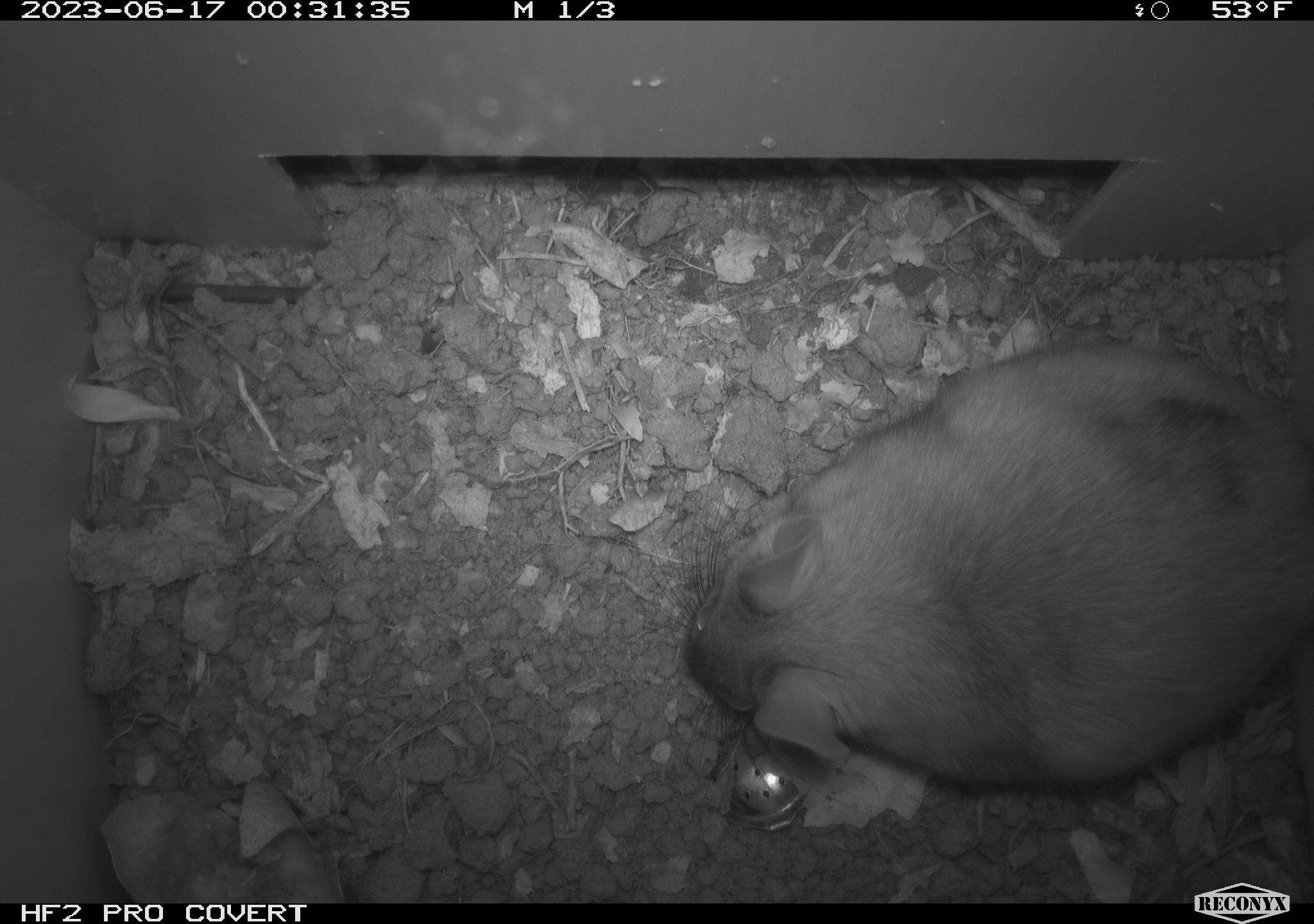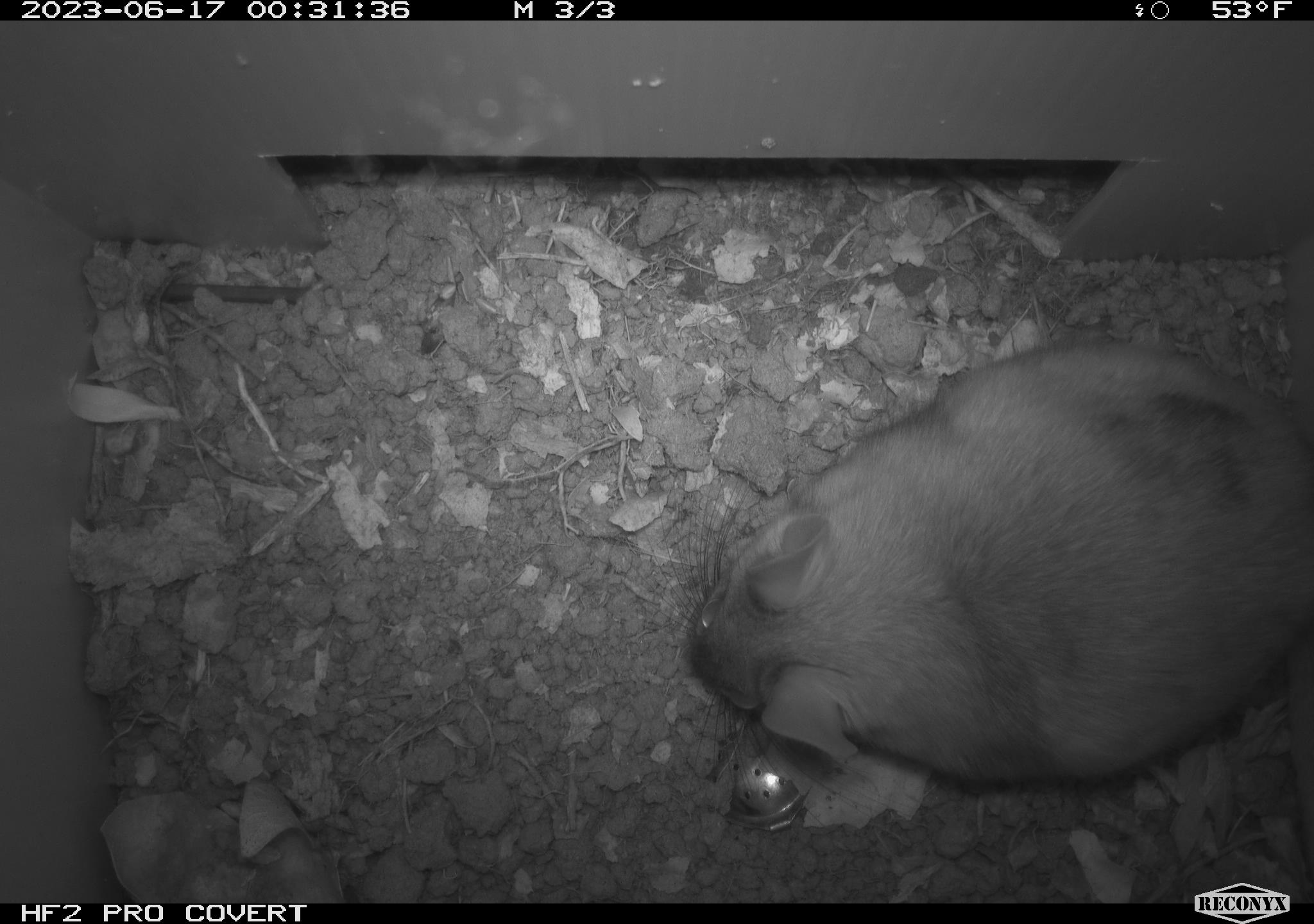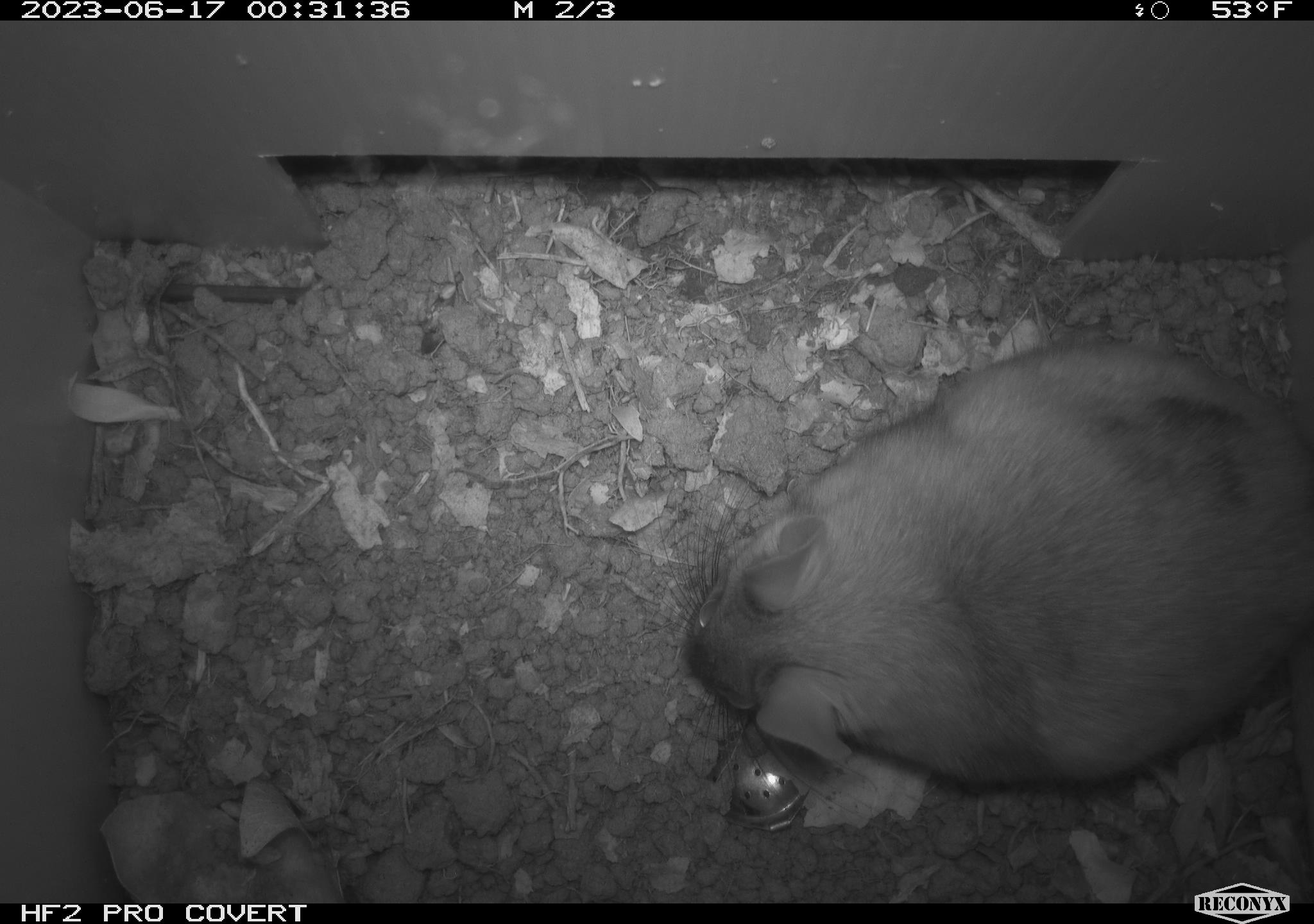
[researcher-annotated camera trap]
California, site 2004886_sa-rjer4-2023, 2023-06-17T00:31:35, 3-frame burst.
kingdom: Animalia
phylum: Chordata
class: Mammalia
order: Rodentia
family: Cricetidae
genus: Neotoma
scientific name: Neotoma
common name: pack rat or woodrat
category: neotoma species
Neotoma species (pack rat or woodrat) (Neotoma).